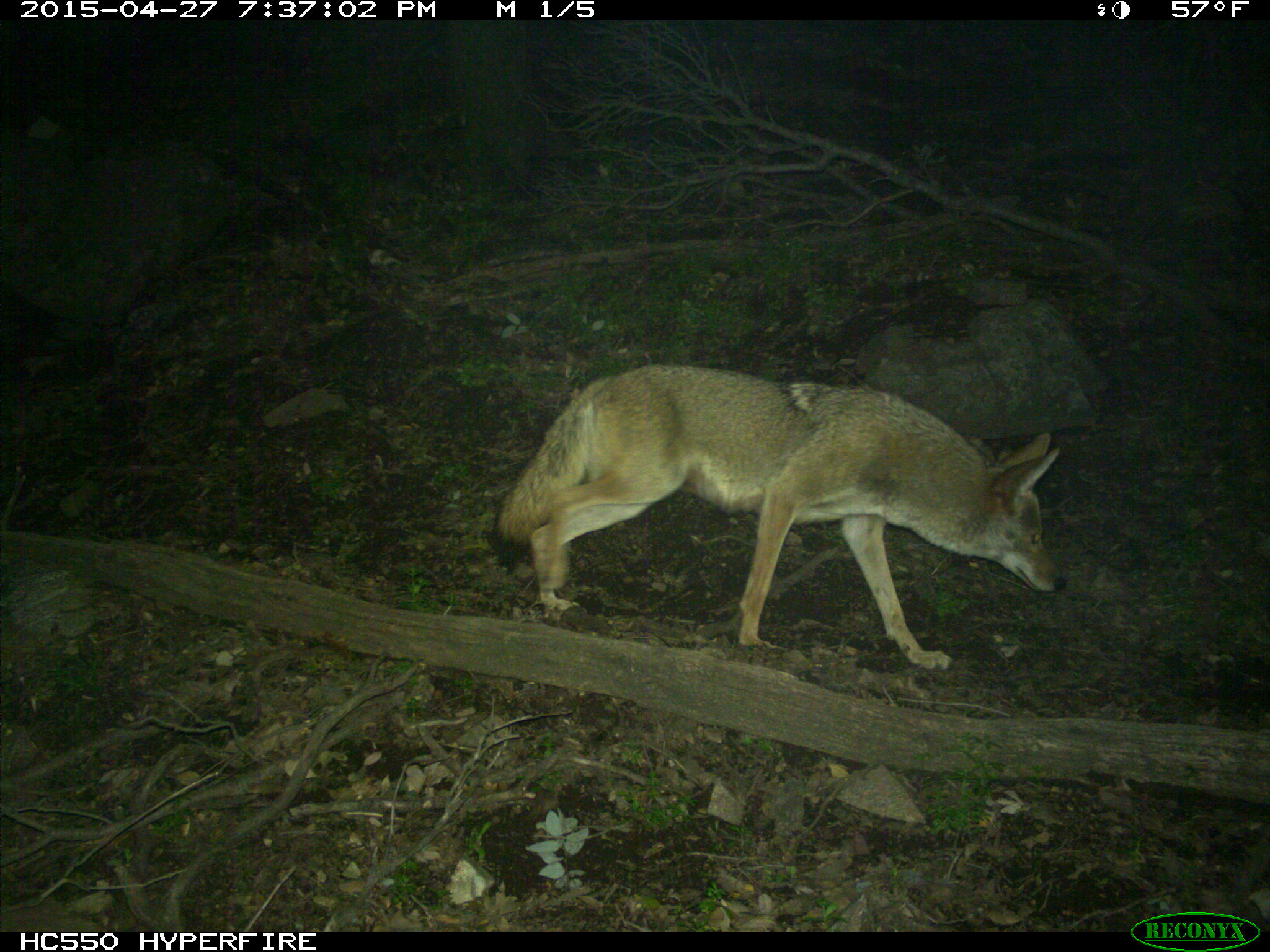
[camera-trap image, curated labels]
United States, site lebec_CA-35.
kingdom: Animalia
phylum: Chordata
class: Mammalia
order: Carnivora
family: Canidae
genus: Canis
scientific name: Canis latrans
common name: coyote